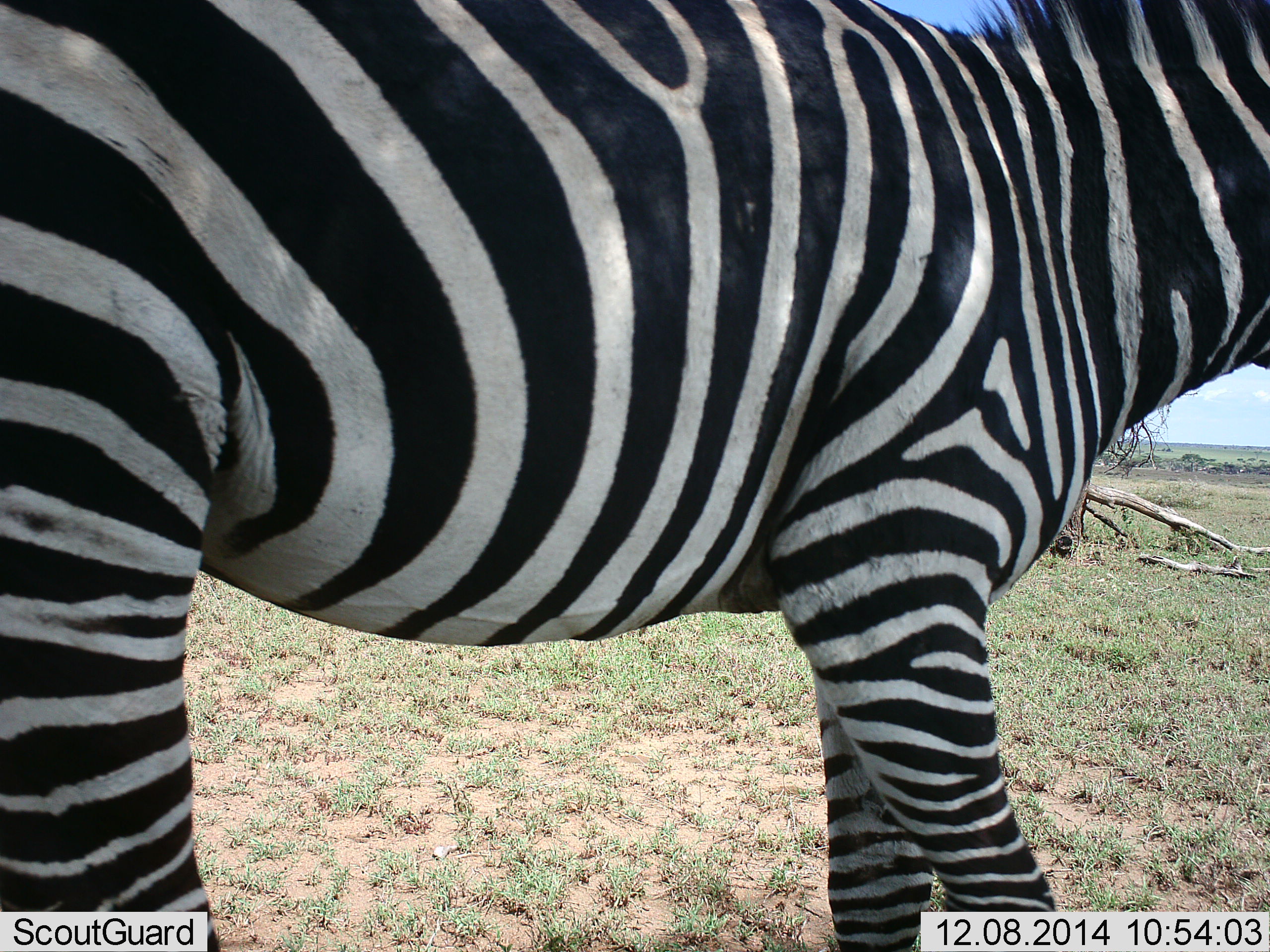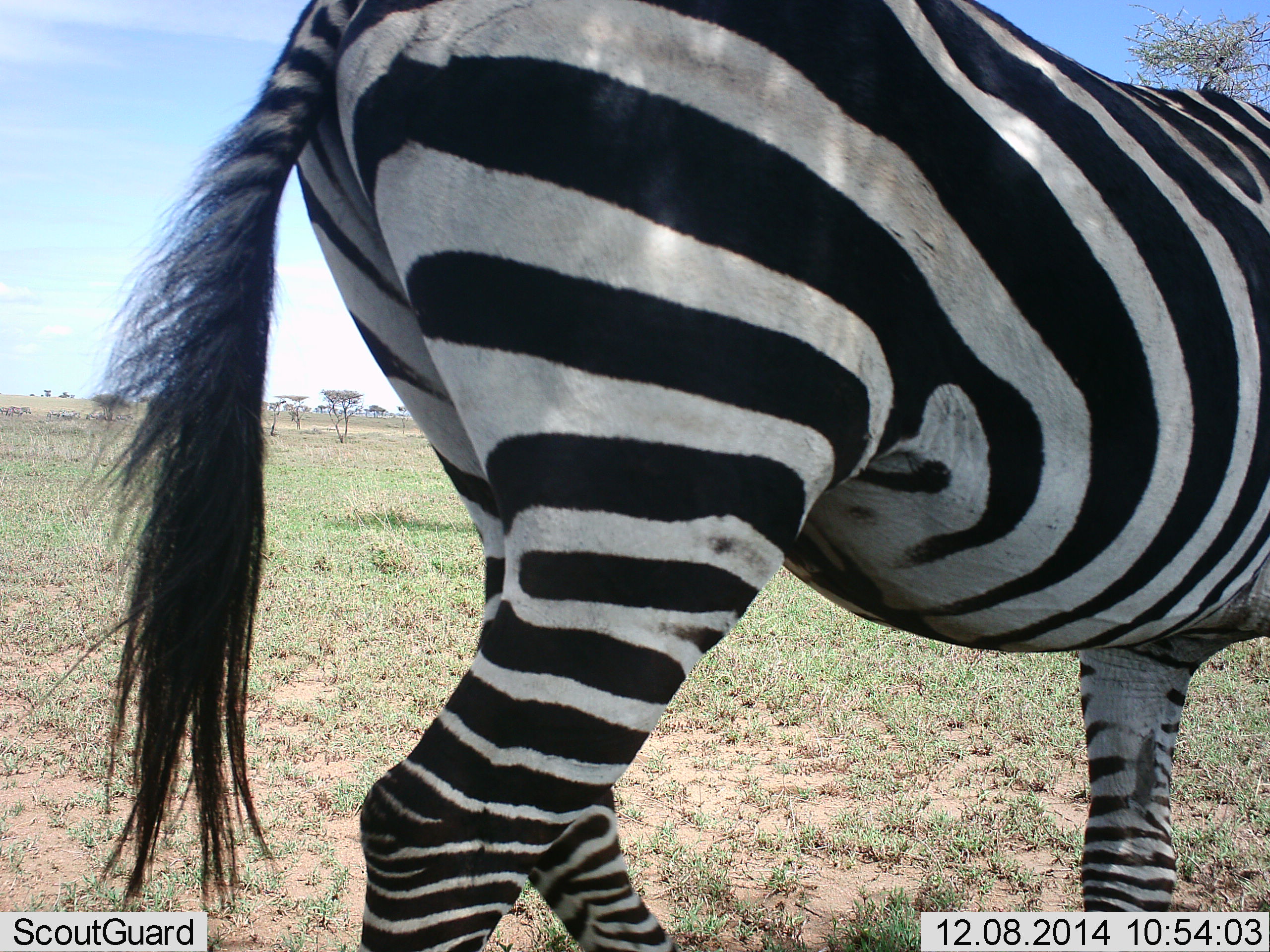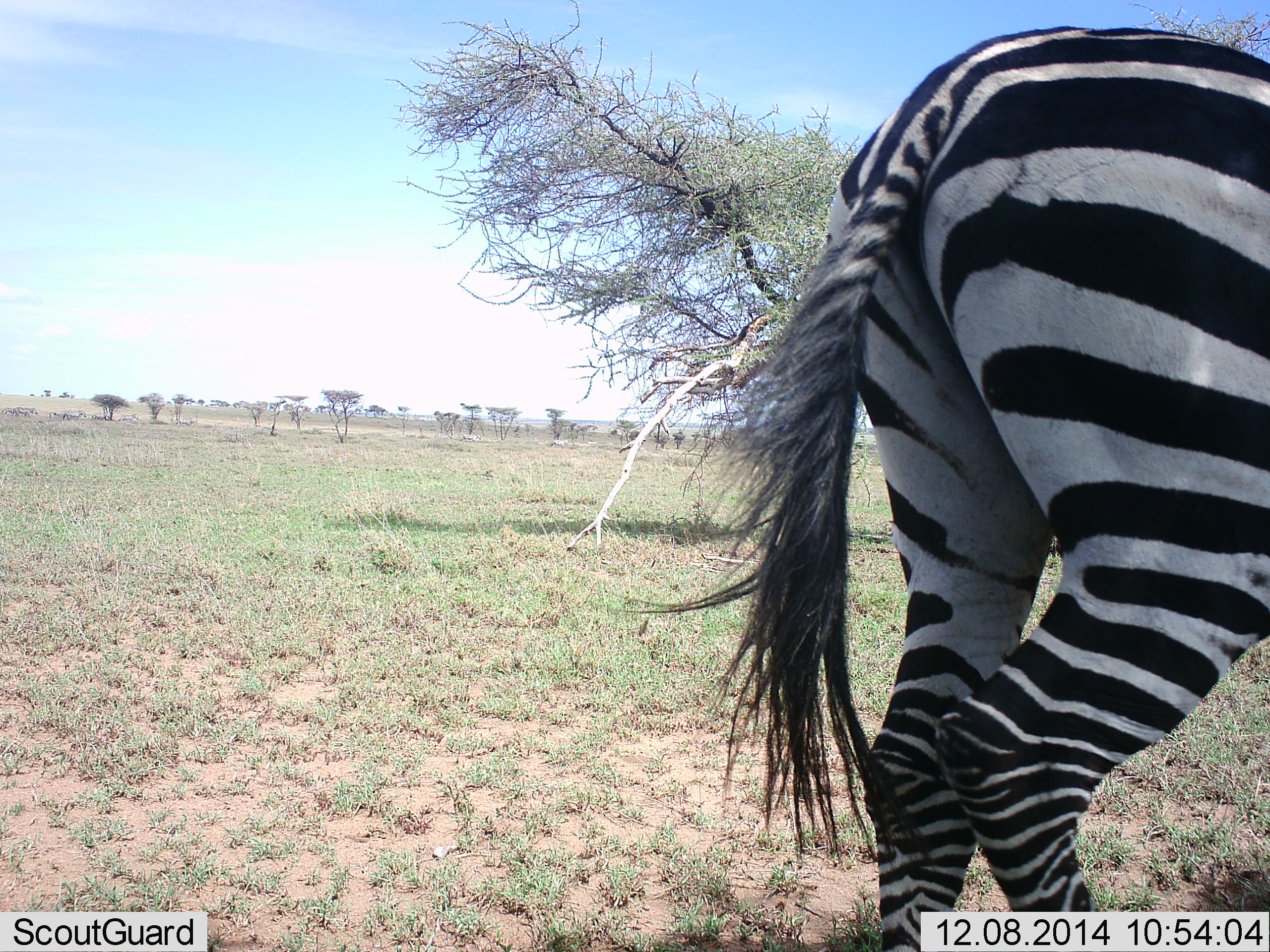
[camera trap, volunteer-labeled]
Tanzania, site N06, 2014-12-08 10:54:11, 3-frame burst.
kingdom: Animalia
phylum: Chordata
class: Mammalia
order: Perissodactyla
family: Equidae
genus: Equus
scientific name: Equus quagga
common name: plains zebra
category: zebra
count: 1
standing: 20%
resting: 0%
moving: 80%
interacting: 0%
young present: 0%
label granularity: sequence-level